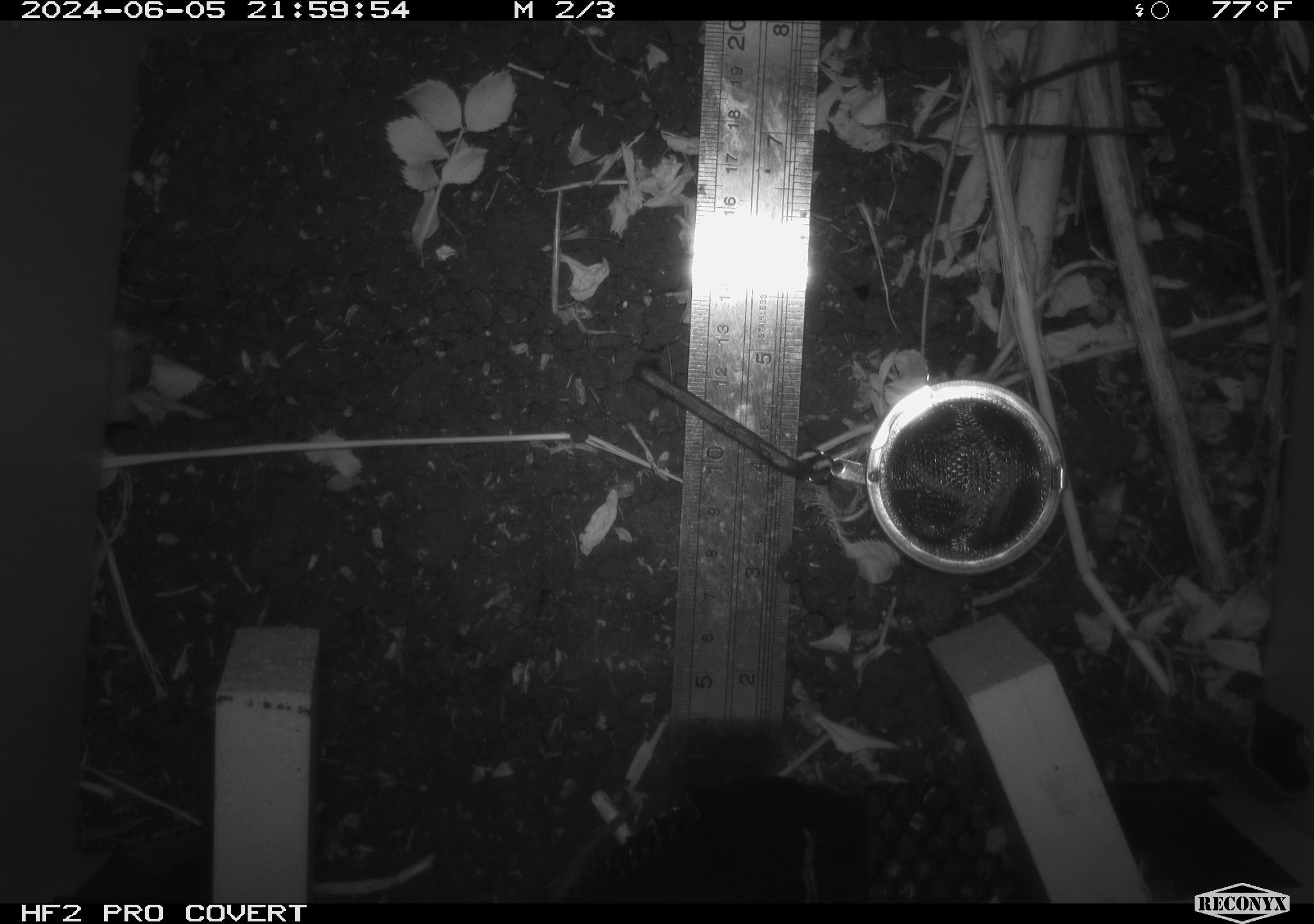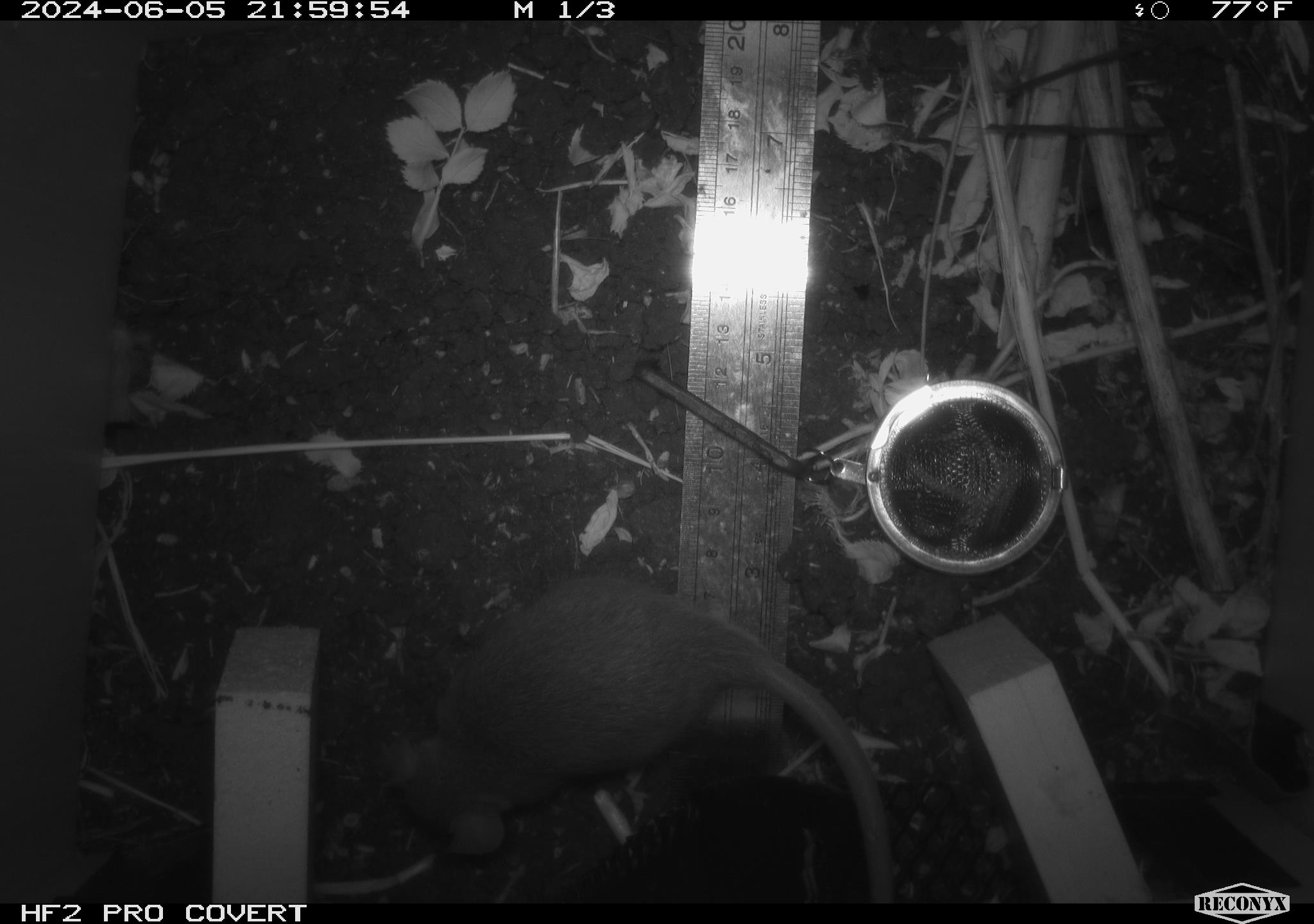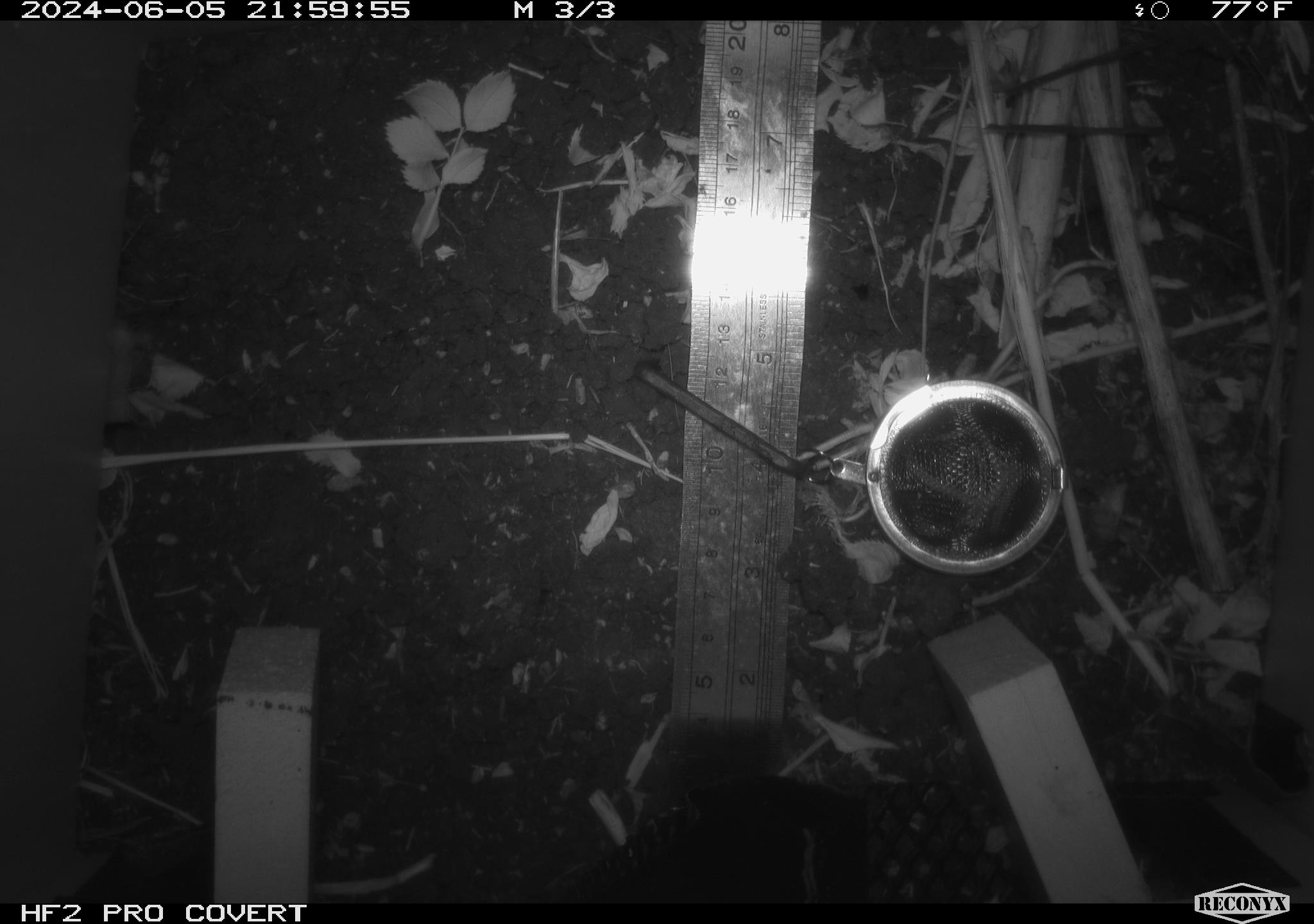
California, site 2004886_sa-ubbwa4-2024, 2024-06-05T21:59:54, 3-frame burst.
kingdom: Animalia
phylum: Chordata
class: Mammalia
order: Rodentia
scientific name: Rodentia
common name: woodrat or rat or mouse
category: woodrat or rat or mouse species